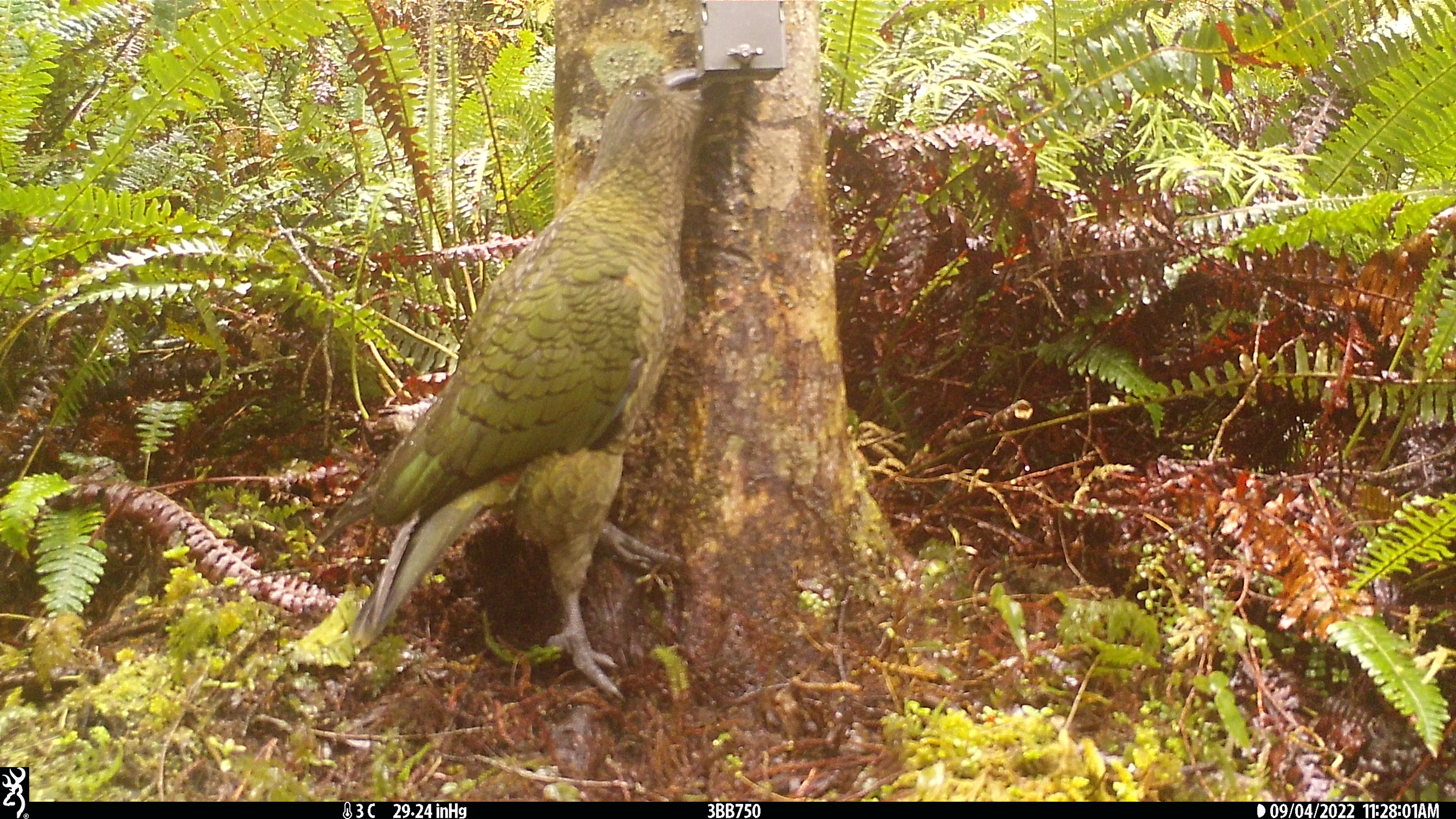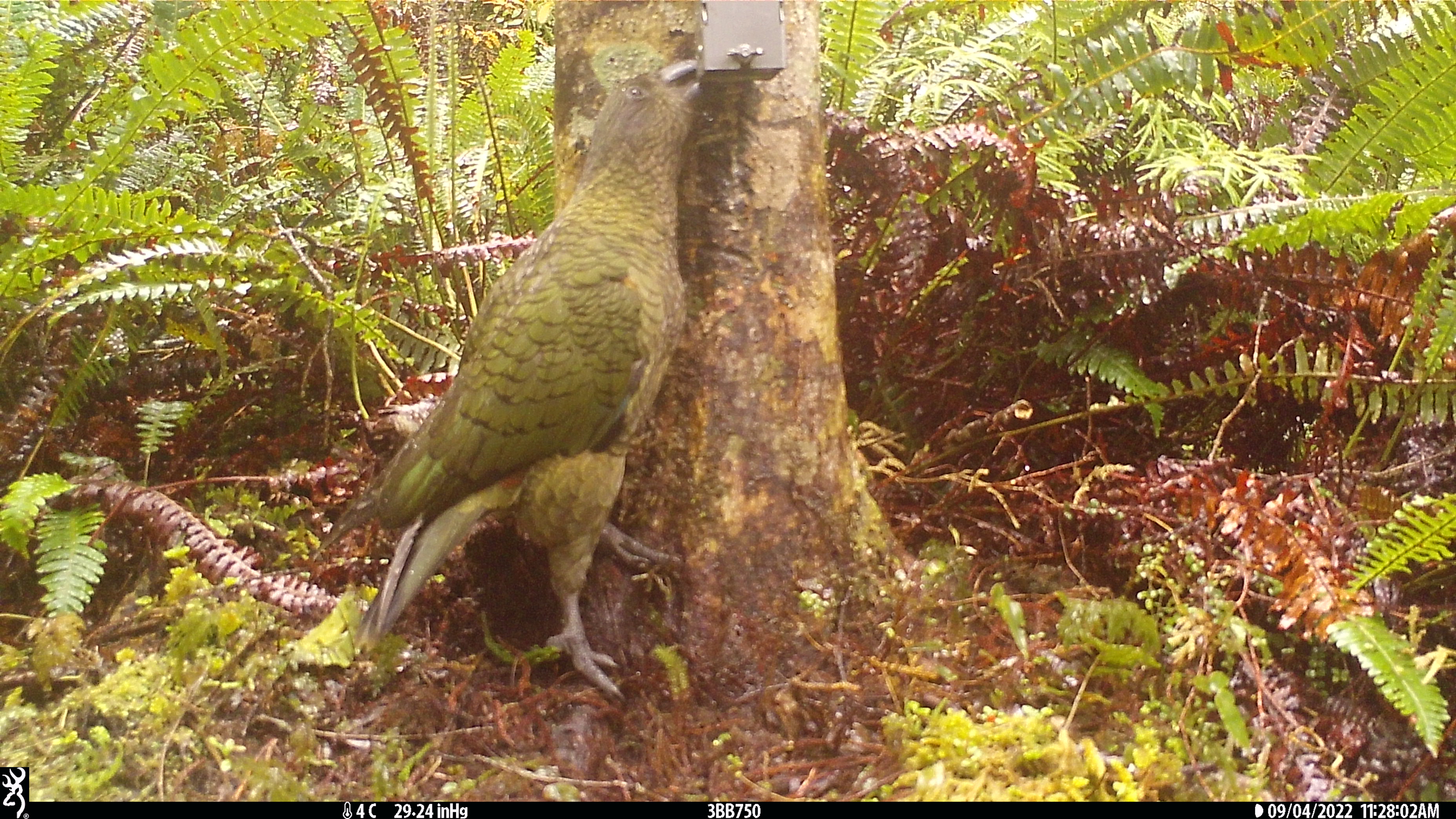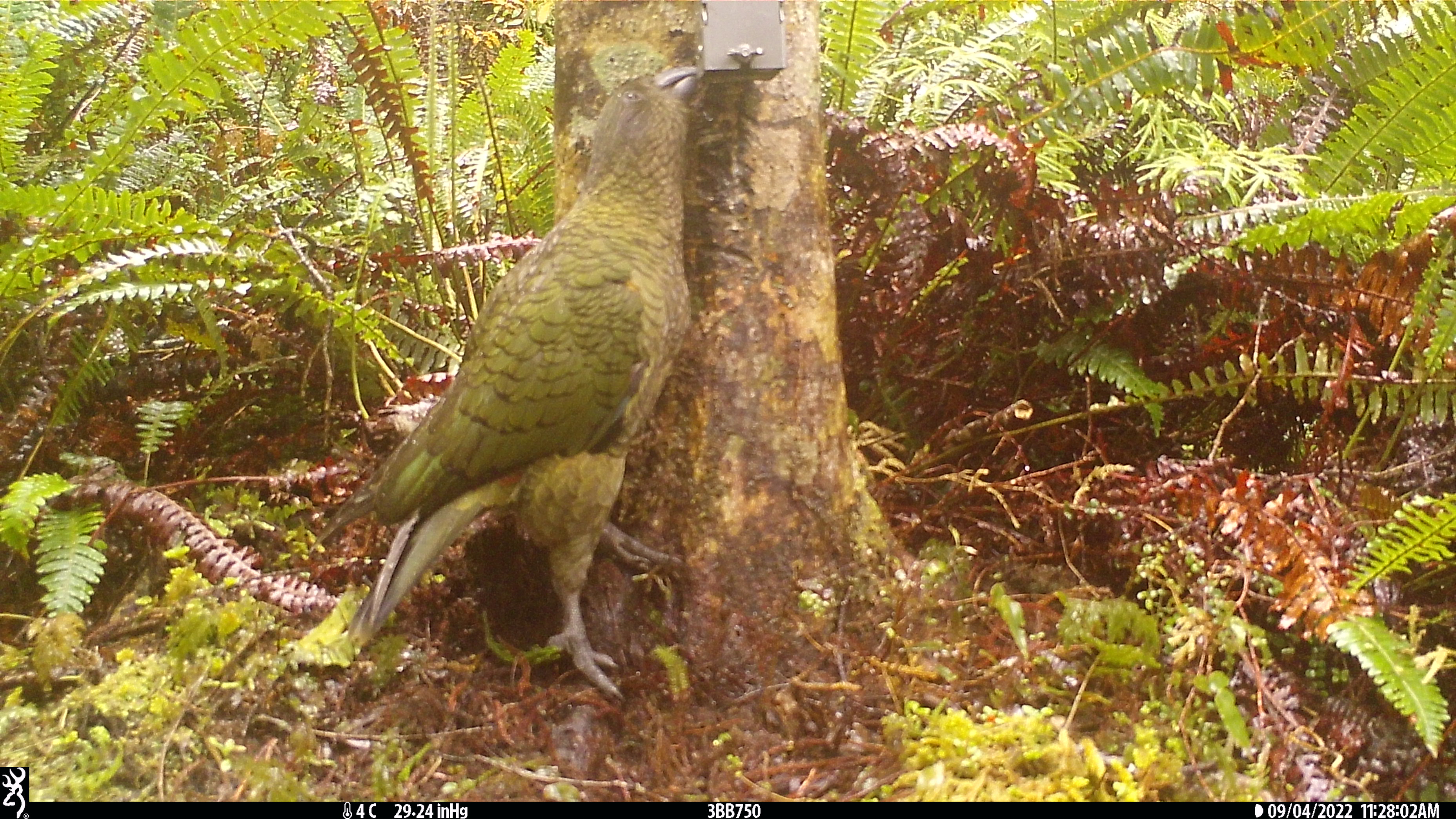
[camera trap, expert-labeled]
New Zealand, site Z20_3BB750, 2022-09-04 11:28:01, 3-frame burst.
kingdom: Animalia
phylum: Chordata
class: Aves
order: Psittaciformes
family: Strigopidae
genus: Nestor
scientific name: Nestor notabilis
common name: kea